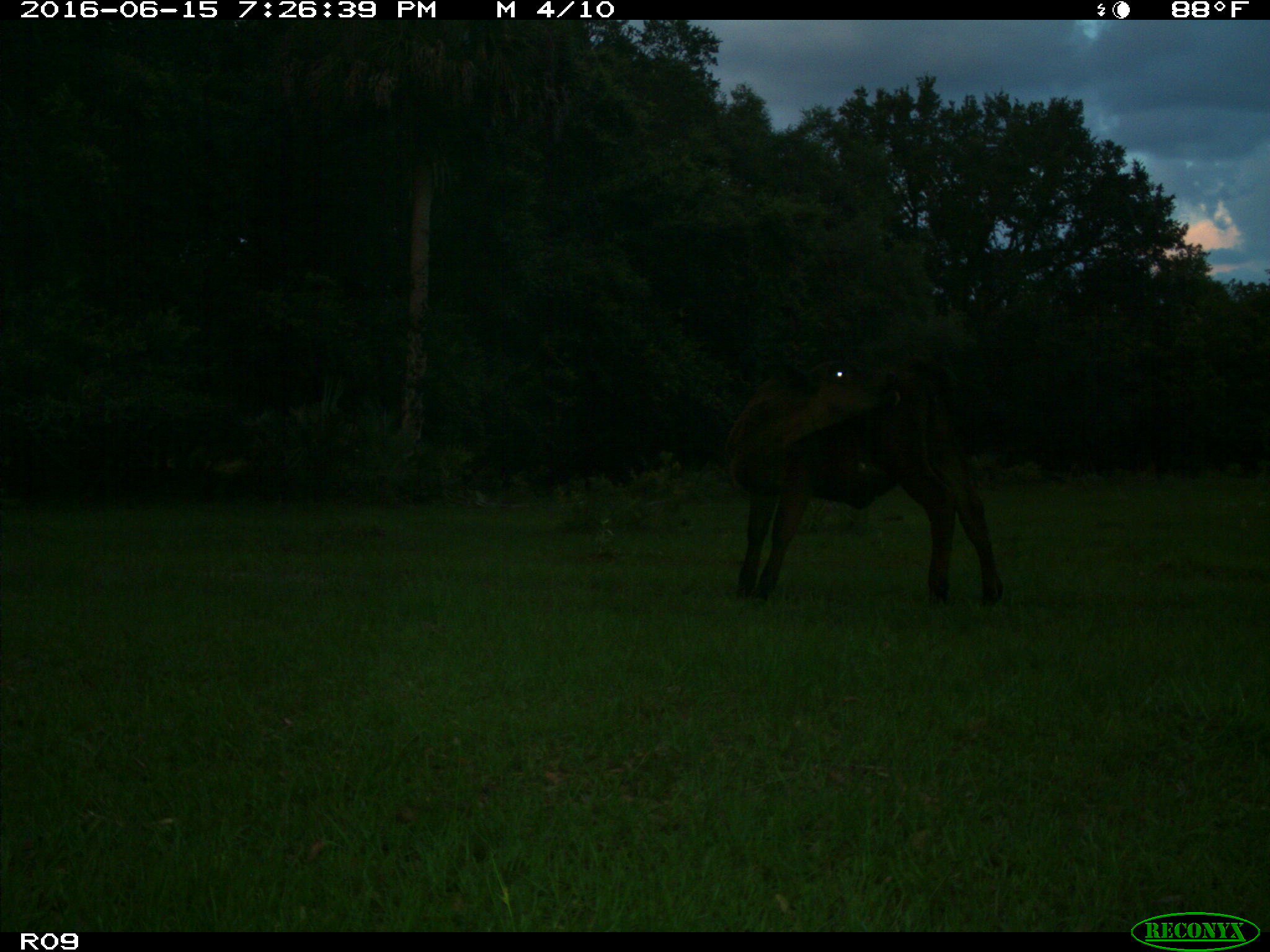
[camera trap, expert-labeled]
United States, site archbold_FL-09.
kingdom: Animalia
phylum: Chordata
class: Mammalia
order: Artiodactyla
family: Bovidae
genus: Bos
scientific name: Bos taurus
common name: domestic cow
Bos taurus (domestic cow).